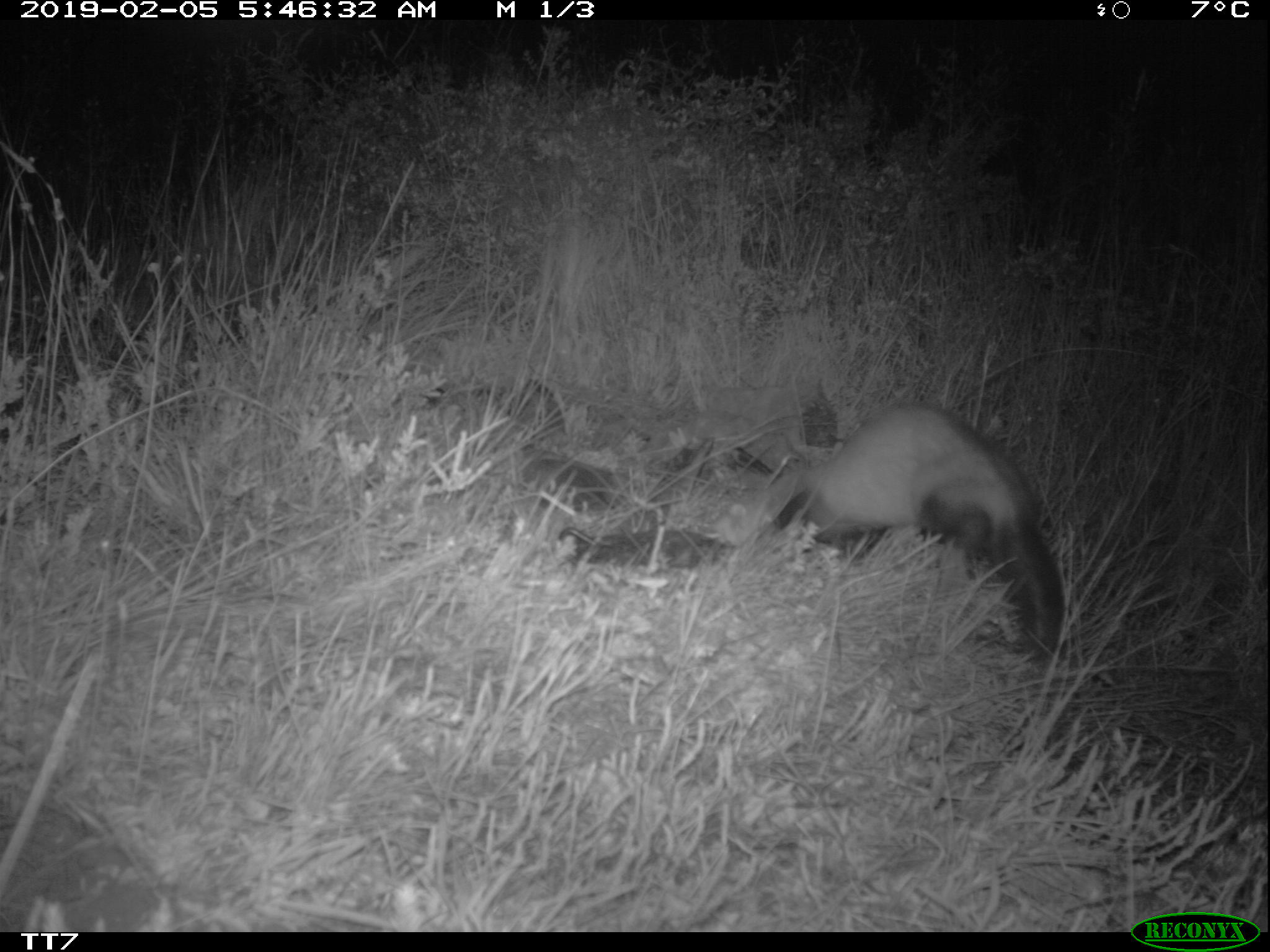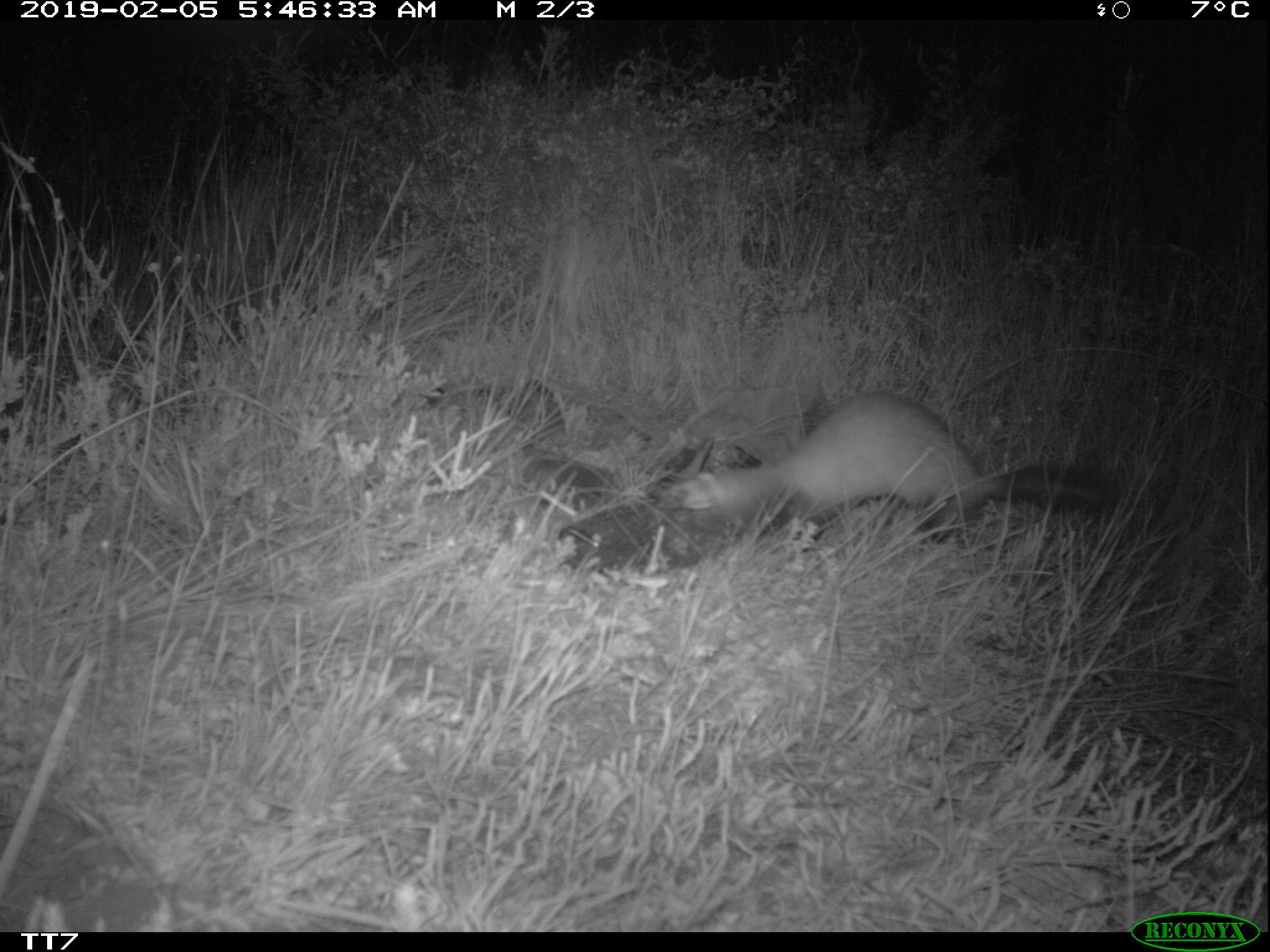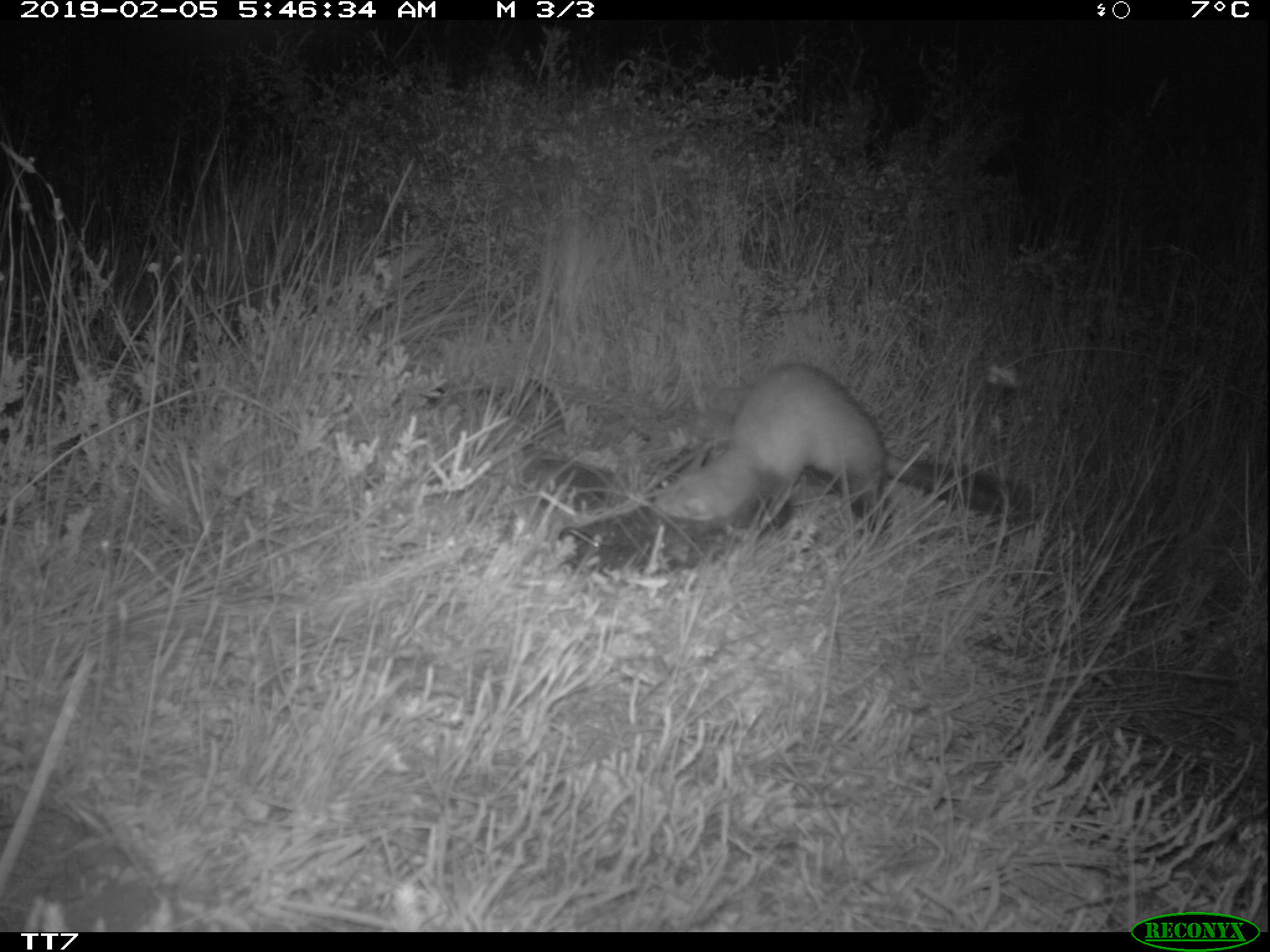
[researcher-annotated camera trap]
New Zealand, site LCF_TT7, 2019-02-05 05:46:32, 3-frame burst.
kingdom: Animalia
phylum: Chordata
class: Mammalia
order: Carnivora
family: Mustelidae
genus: Mustela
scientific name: Mustela furo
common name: ferret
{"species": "ferret (Mustela furo)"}